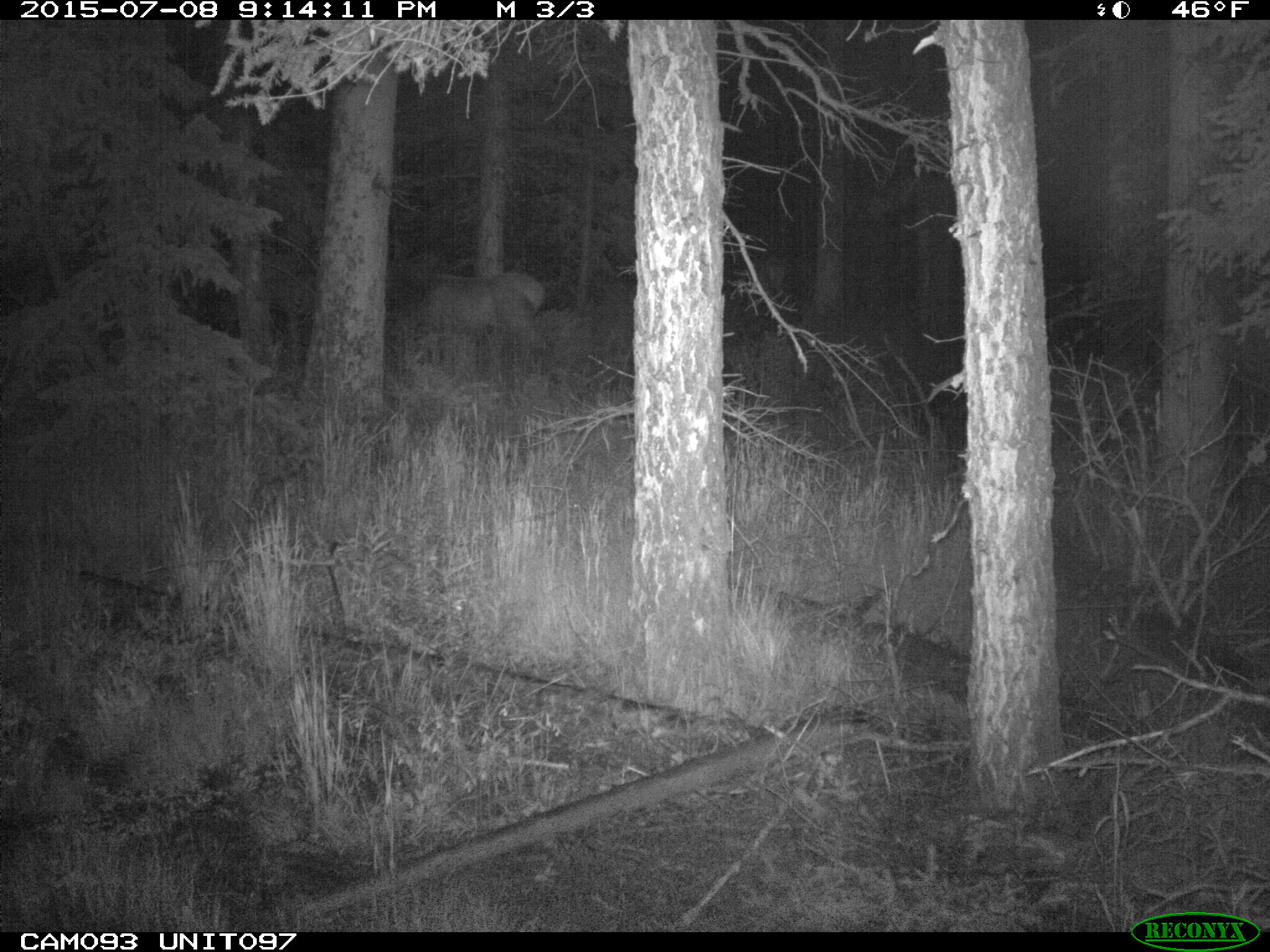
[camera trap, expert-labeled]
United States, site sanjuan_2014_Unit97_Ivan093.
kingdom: Animalia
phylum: Chordata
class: Mammalia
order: Artiodactyla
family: Cervidae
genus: Cervus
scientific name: Cervus elaphus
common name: red deer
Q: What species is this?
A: Cervus elaphus (red deer).